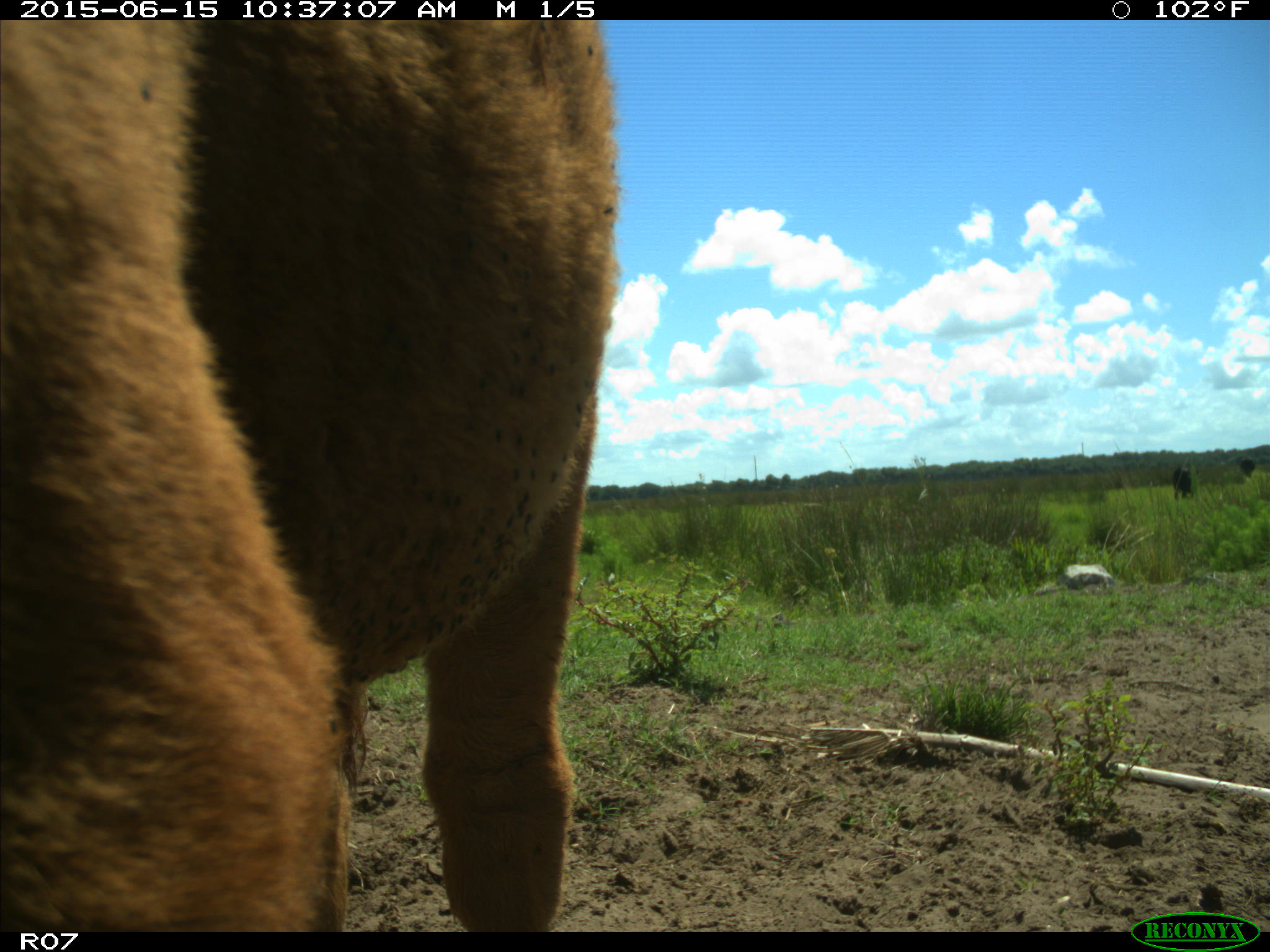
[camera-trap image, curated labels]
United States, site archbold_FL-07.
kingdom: Animalia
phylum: Chordata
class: Mammalia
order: Artiodactyla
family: Bovidae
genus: Bos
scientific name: Bos taurus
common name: domestic cow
Bos taurus (domestic cow).